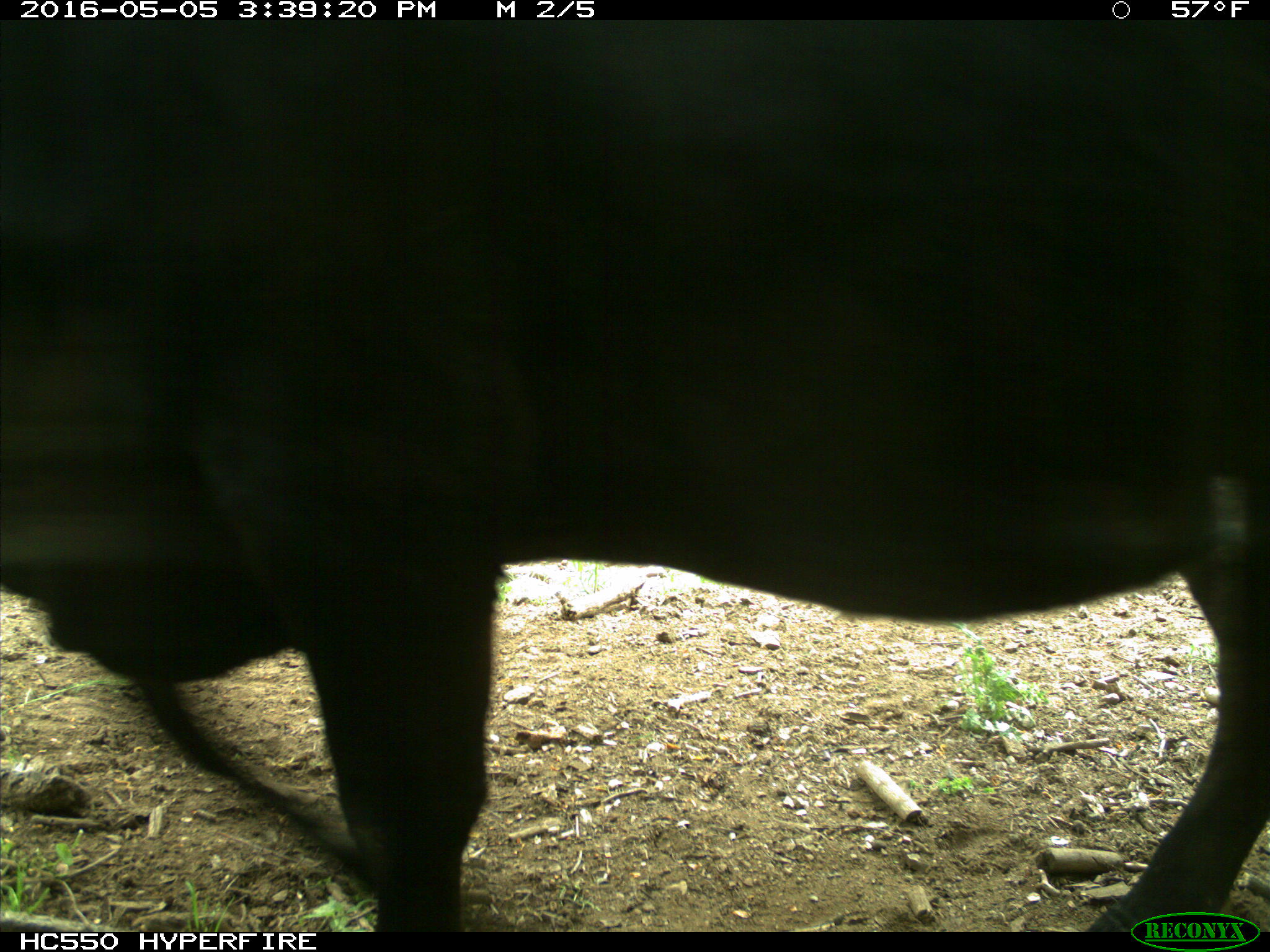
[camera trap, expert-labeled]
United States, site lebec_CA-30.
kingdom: Animalia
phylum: Chordata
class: Mammalia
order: Artiodactyla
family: Bovidae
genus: Bos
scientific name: Bos taurus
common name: domestic cow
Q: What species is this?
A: Bos taurus (domestic cow).